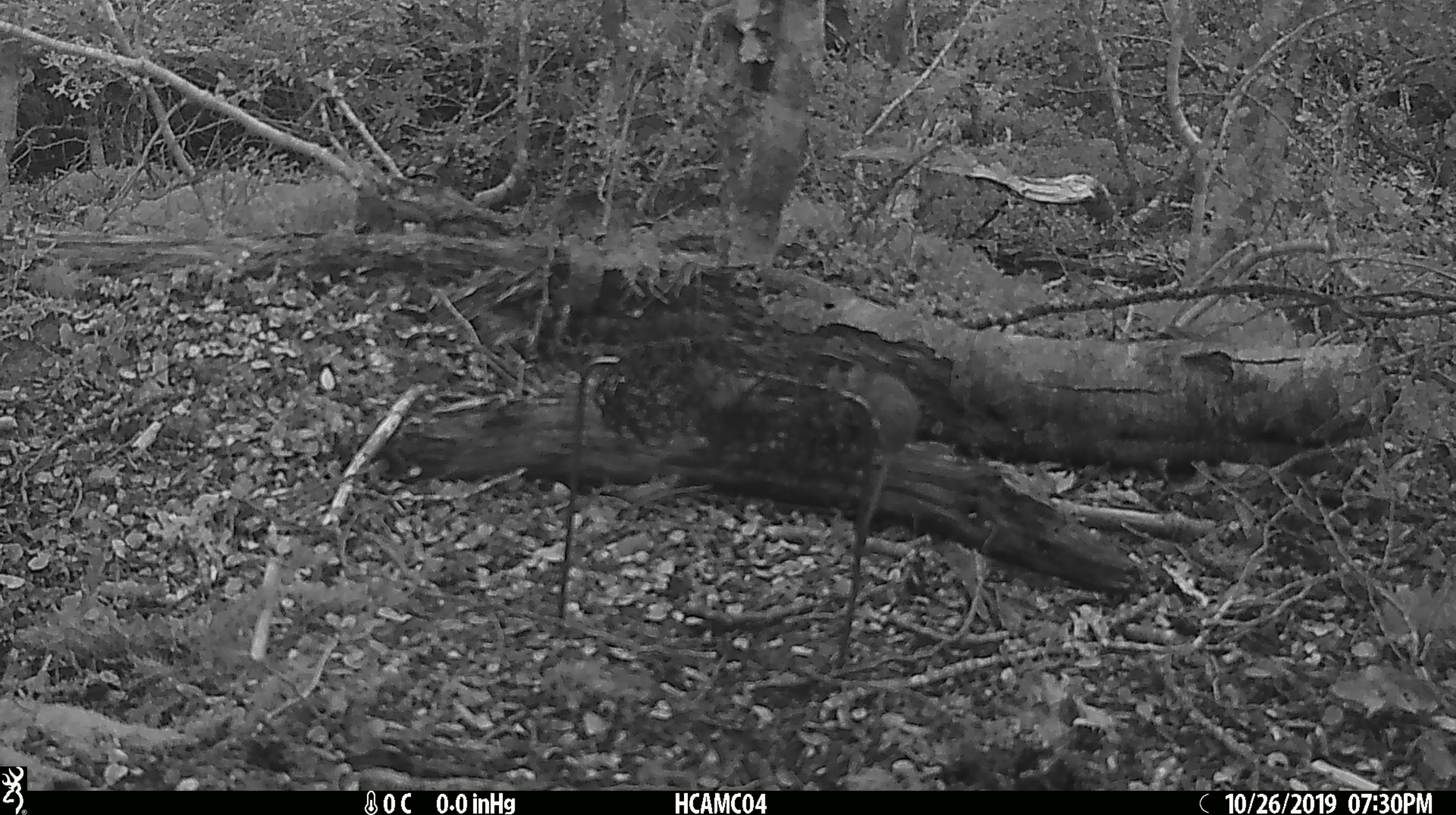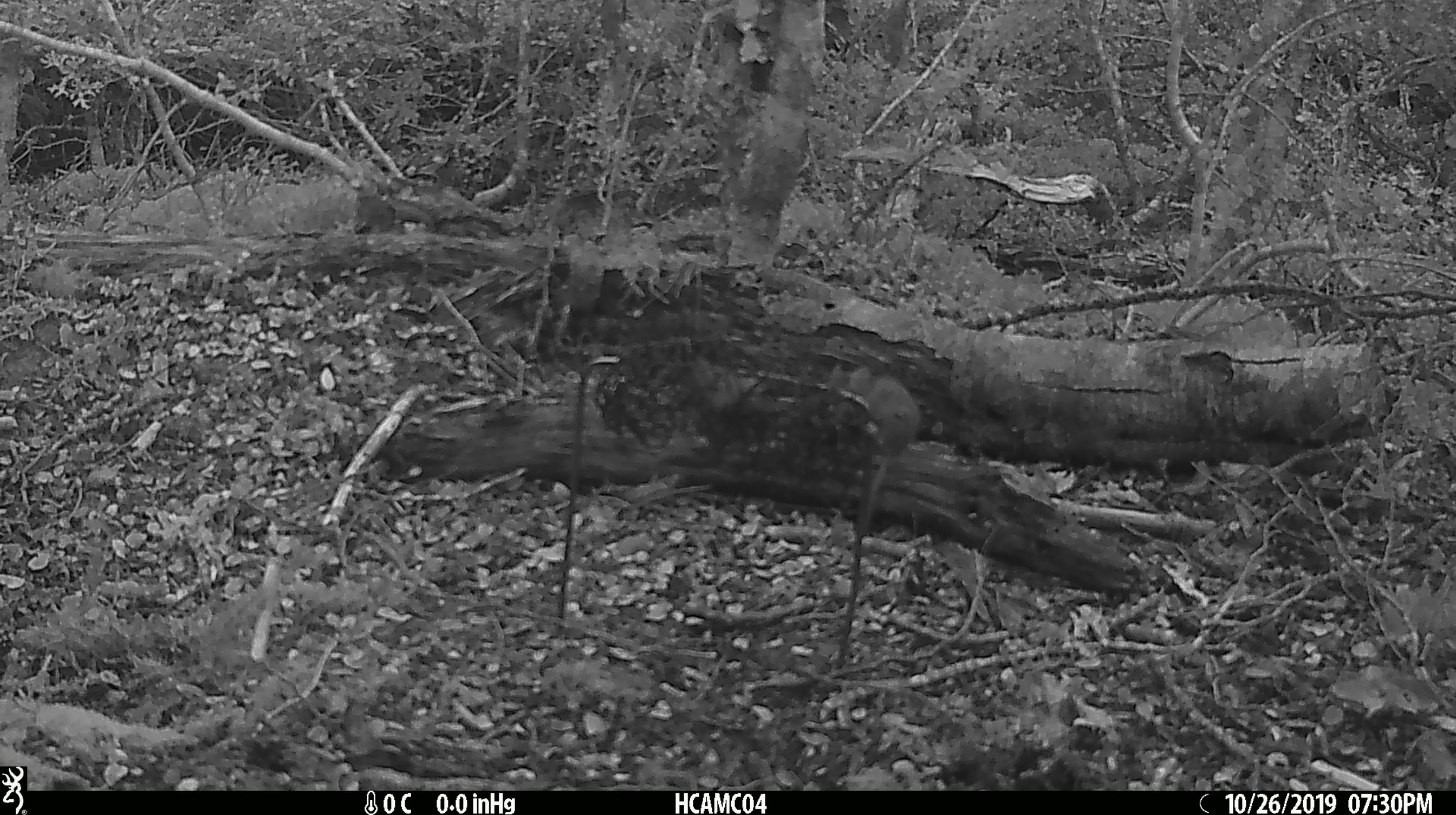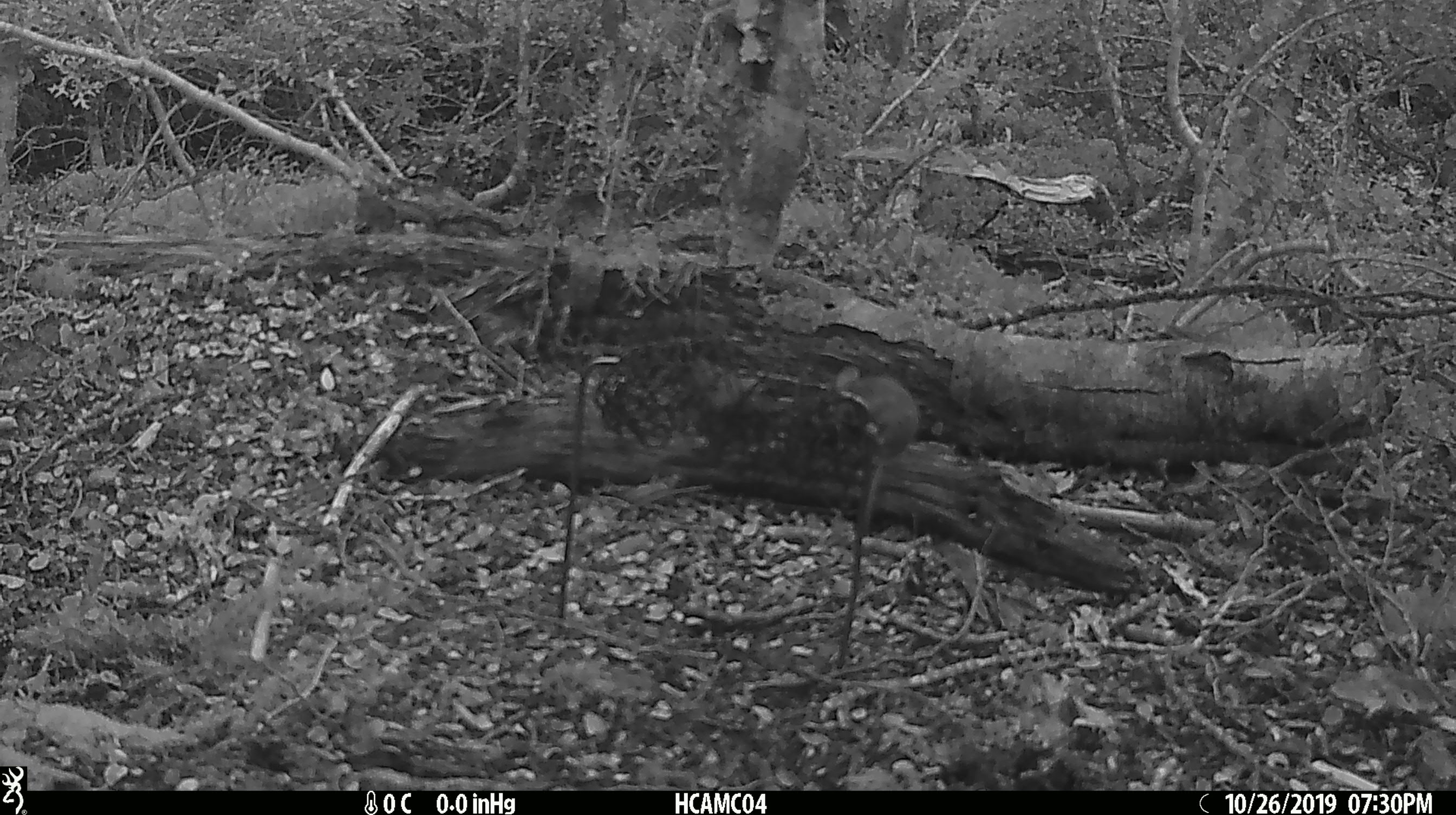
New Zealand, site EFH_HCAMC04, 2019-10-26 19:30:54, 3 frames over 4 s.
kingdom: Animalia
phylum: Chordata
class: Mammalia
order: Rodentia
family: Muridae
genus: Mus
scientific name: Mus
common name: mouse